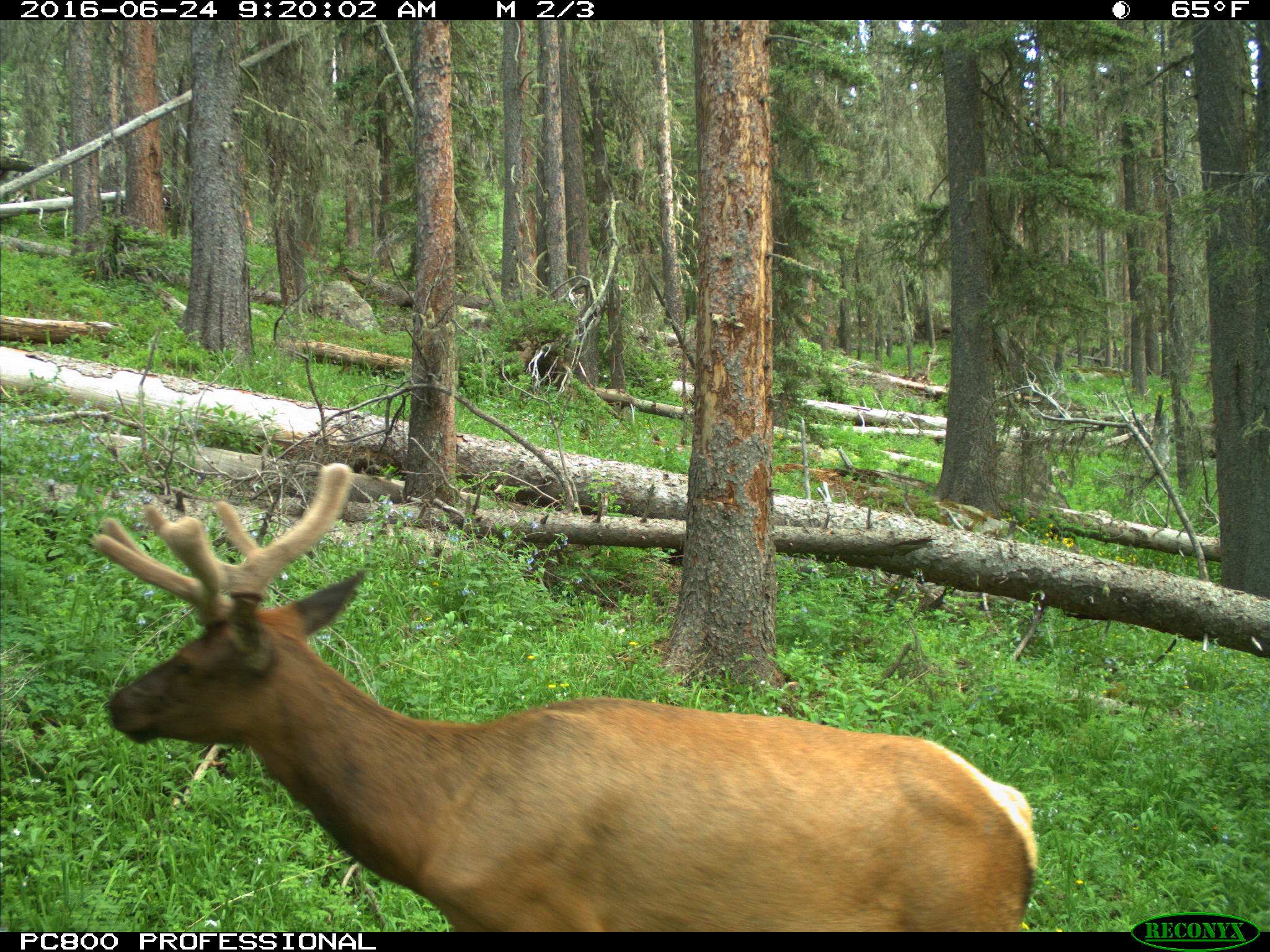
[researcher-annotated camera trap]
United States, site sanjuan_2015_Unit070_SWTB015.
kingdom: Animalia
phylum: Chordata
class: Mammalia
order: Artiodactyla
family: Cervidae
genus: Cervus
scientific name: Cervus elaphus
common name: red deer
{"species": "Cervus elaphus (red deer)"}